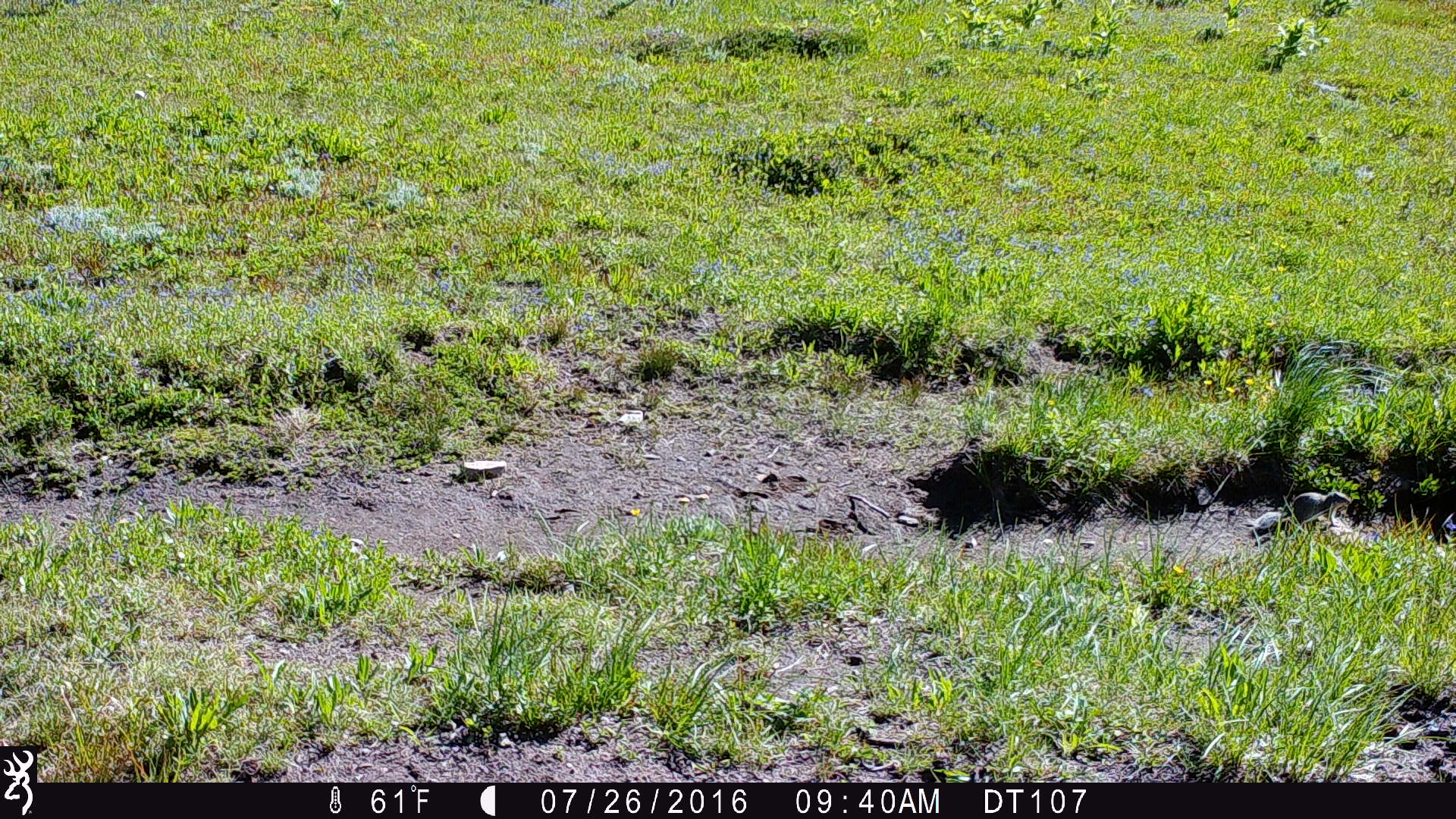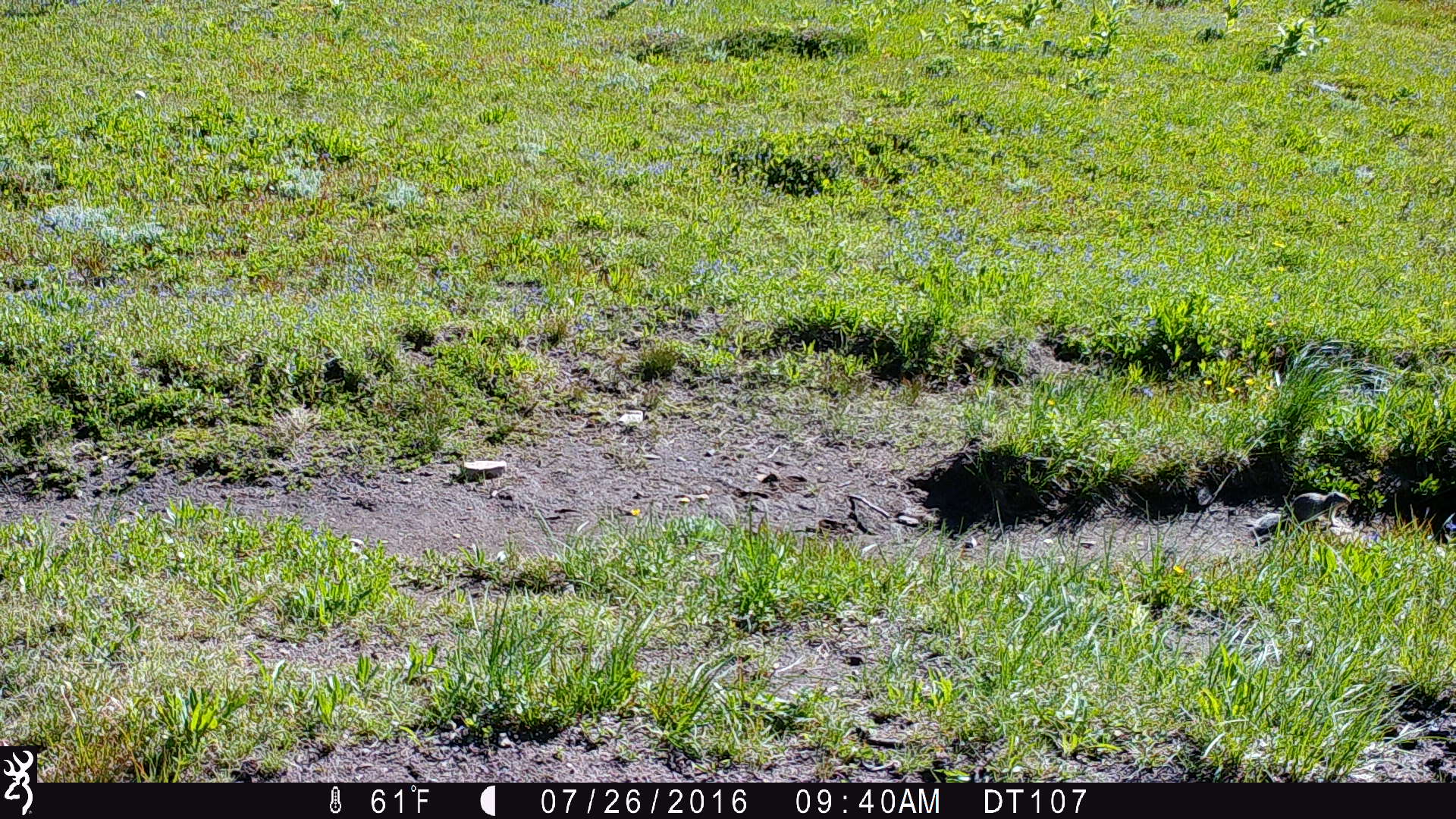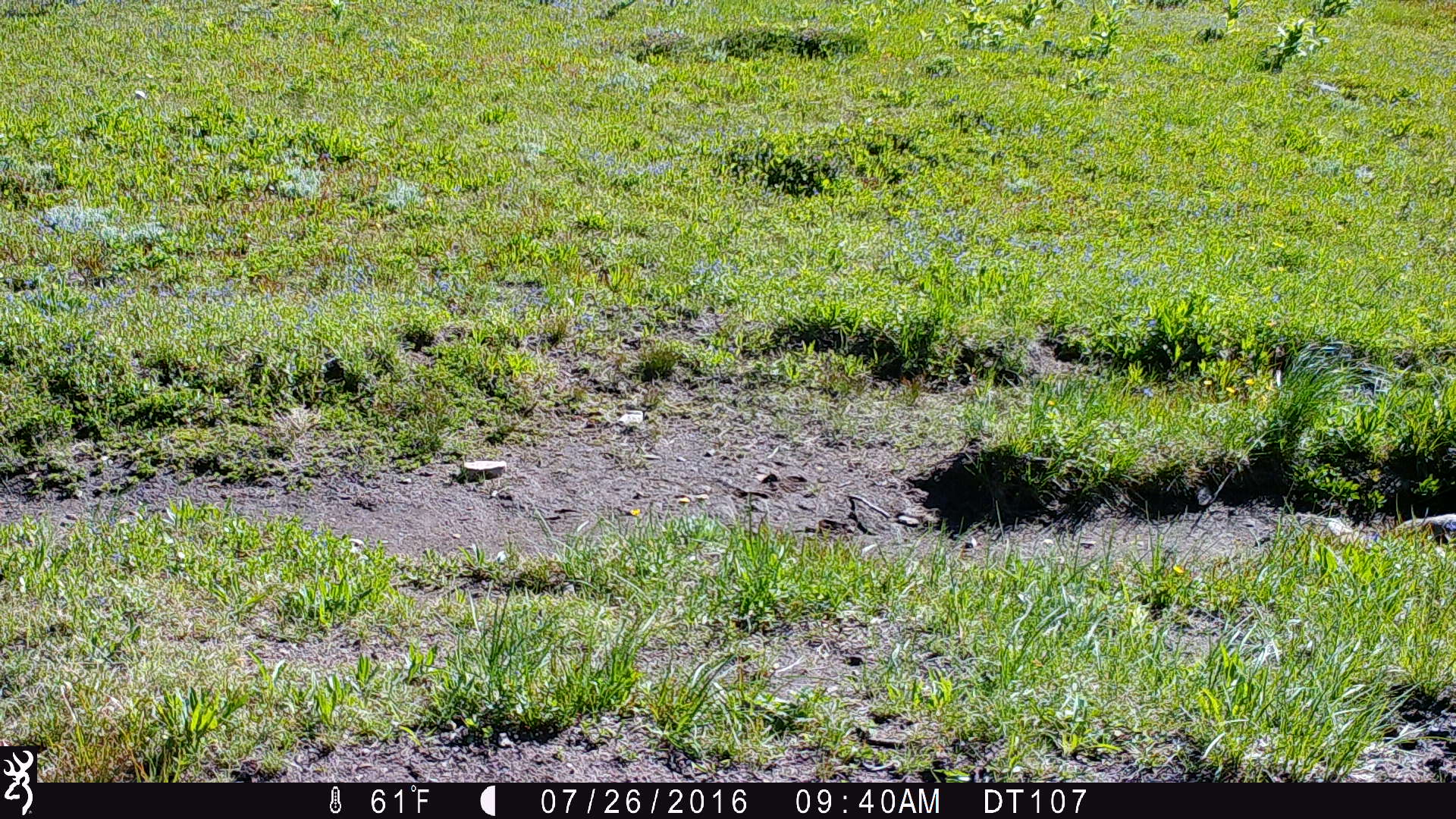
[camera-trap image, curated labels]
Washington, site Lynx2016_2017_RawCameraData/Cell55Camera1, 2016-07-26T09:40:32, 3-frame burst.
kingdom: Animalia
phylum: Chordata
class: Mammalia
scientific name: Mammalia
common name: small mammal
Small mammal (Mammalia). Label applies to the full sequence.